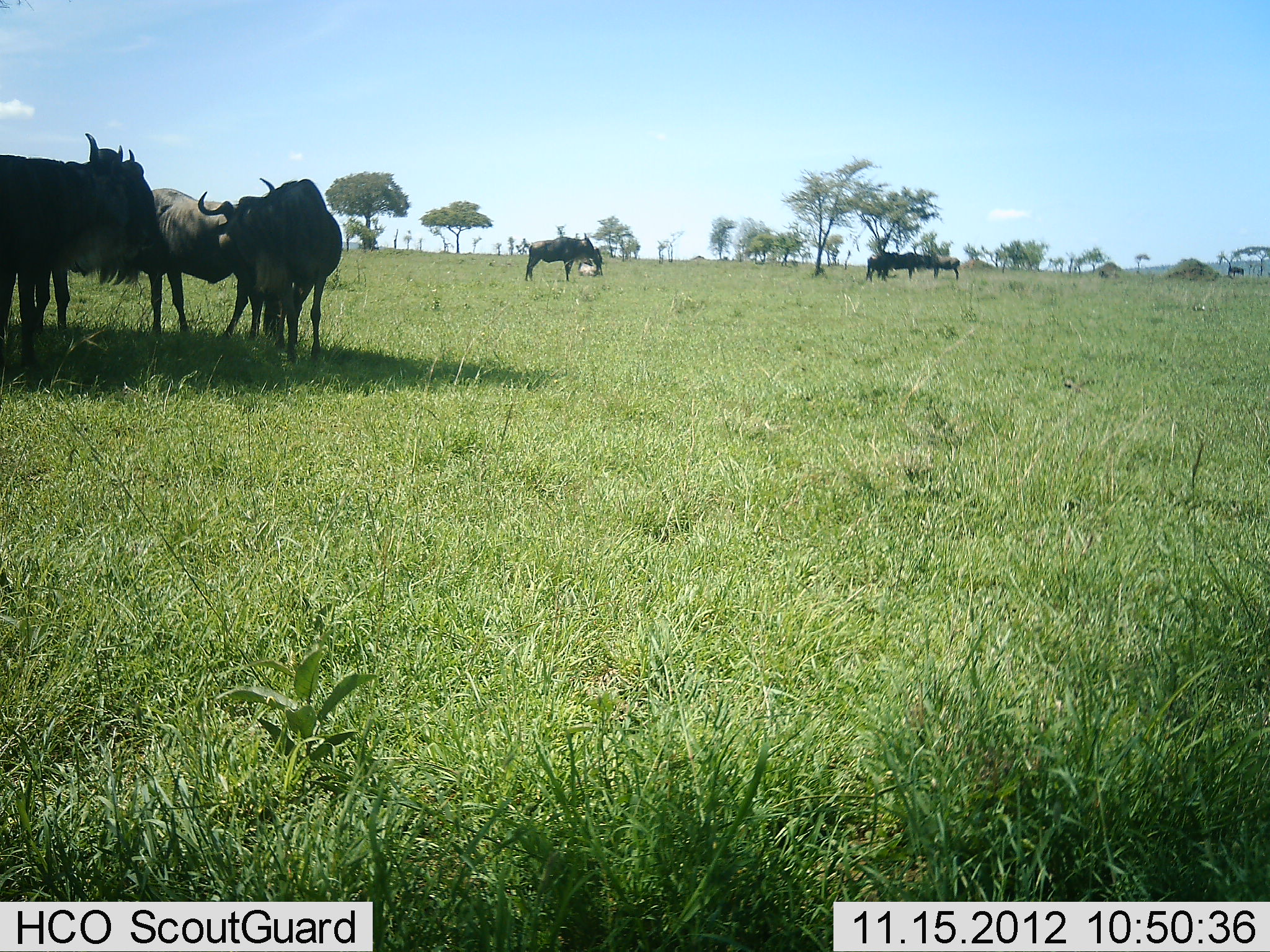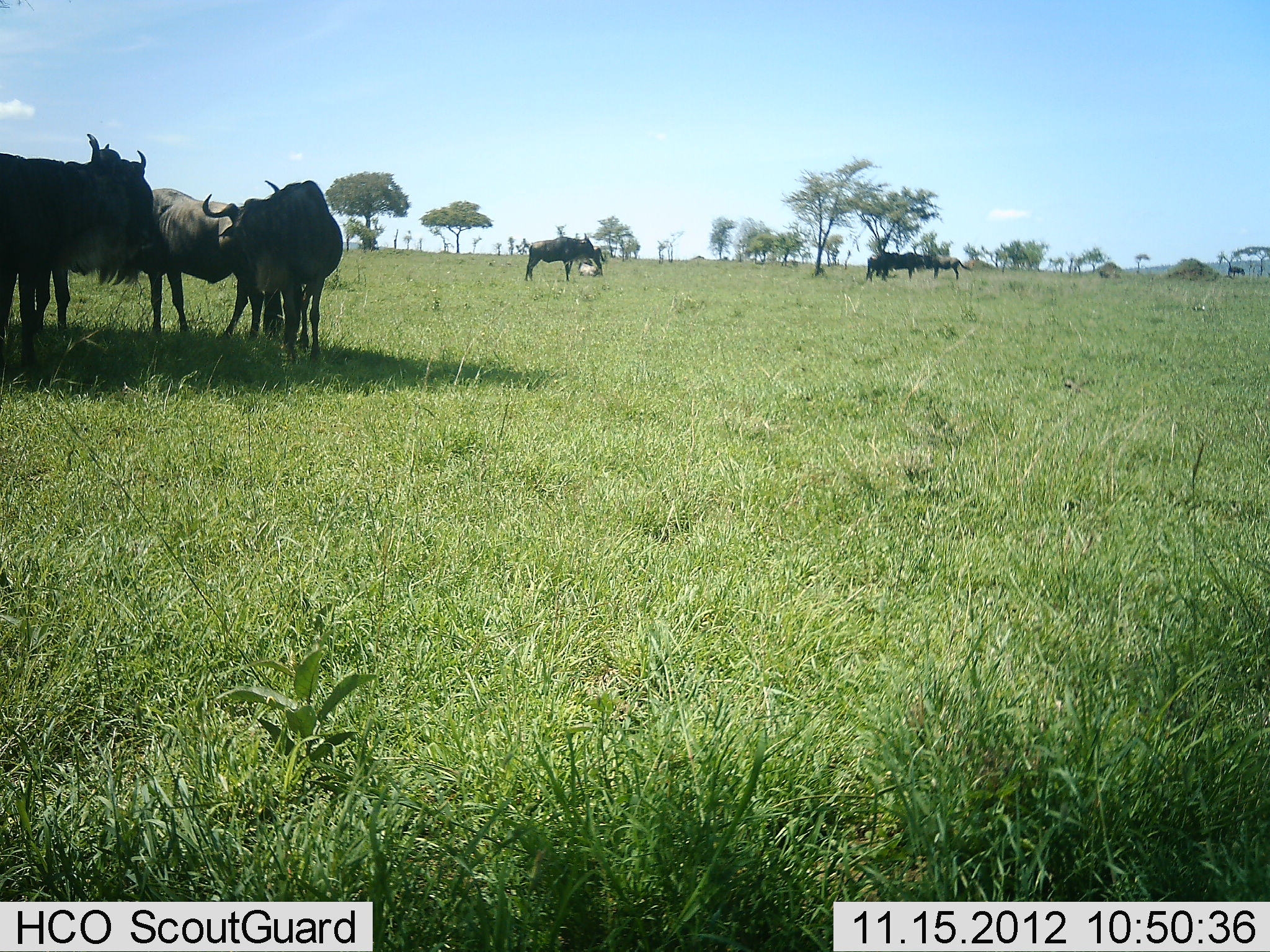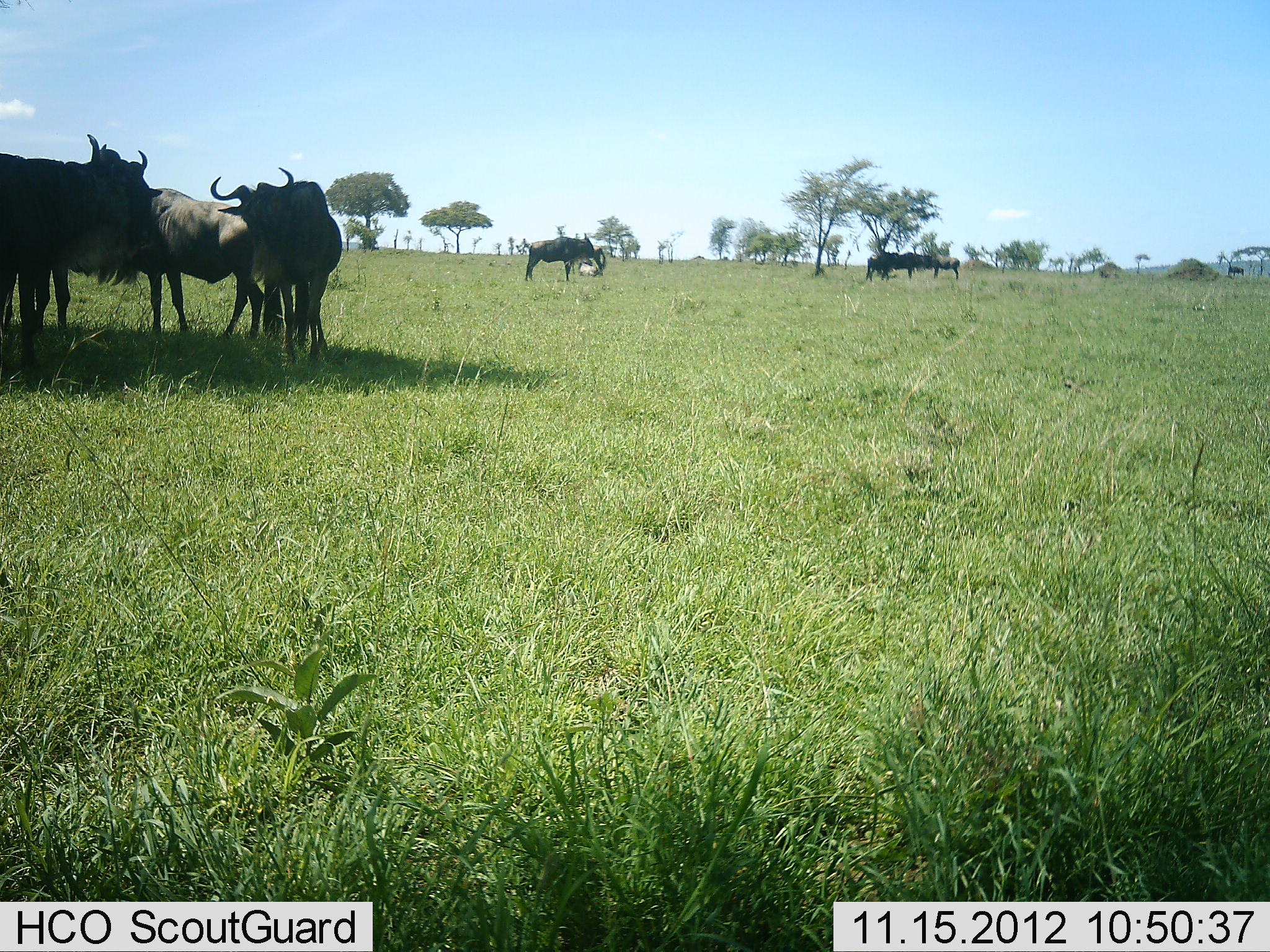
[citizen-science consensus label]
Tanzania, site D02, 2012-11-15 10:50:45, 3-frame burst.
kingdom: Animalia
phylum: Chordata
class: Mammalia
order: Artiodactyla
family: Bovidae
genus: Connochaetes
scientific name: Connochaetes taurinus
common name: blue wildebeest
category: wildebeest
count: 7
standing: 90%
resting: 20%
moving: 10%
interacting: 0%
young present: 0%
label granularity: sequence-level